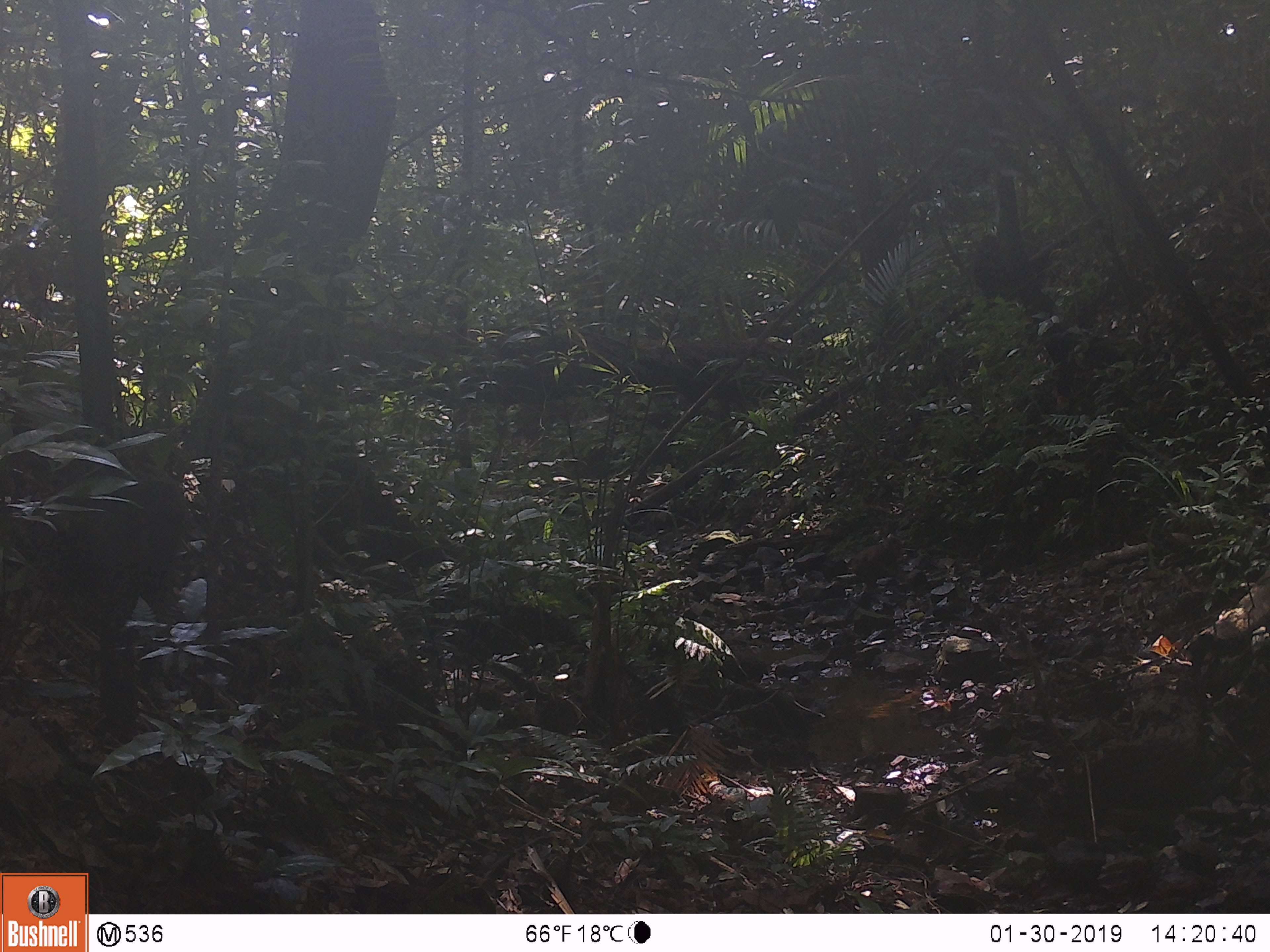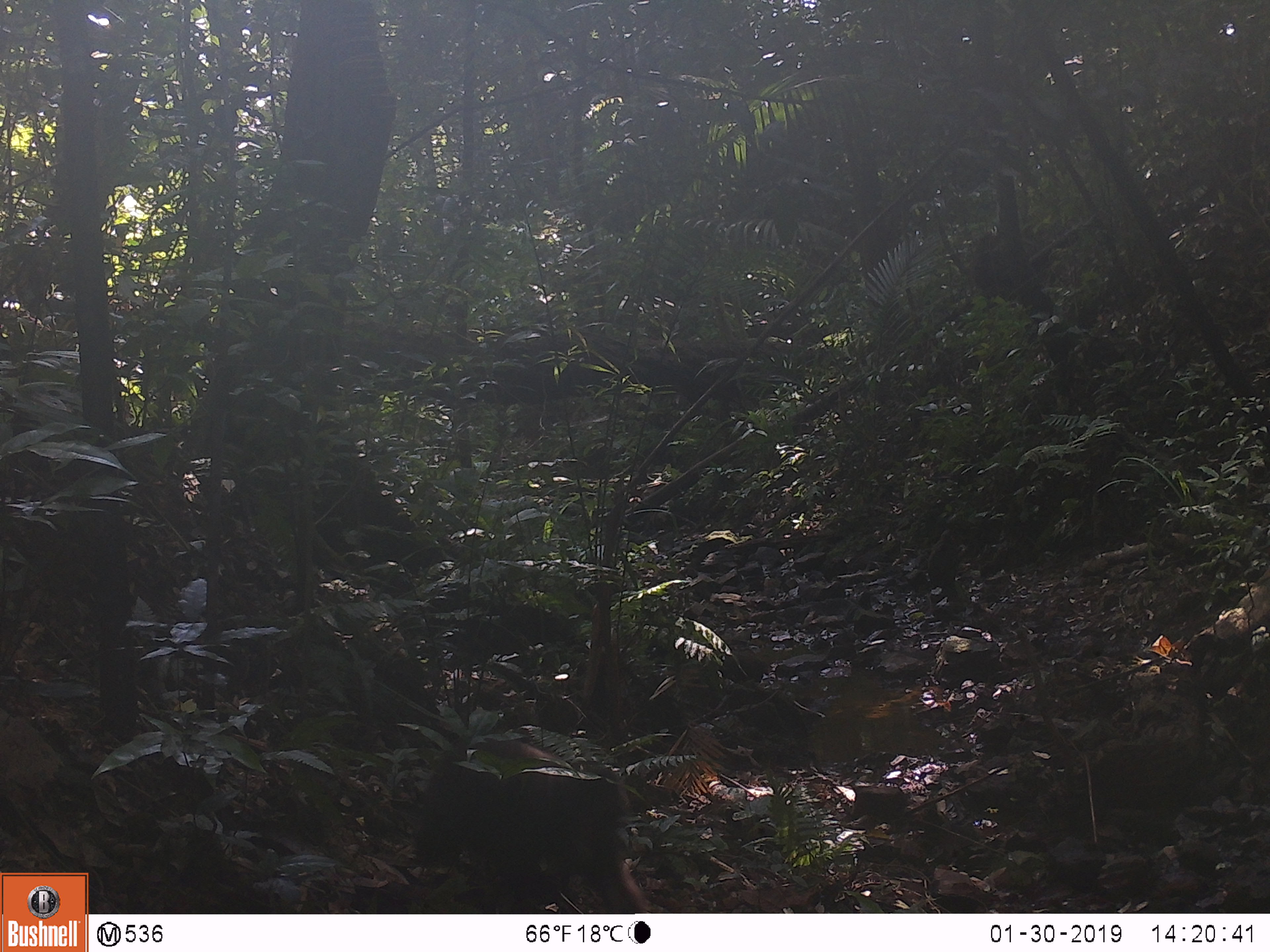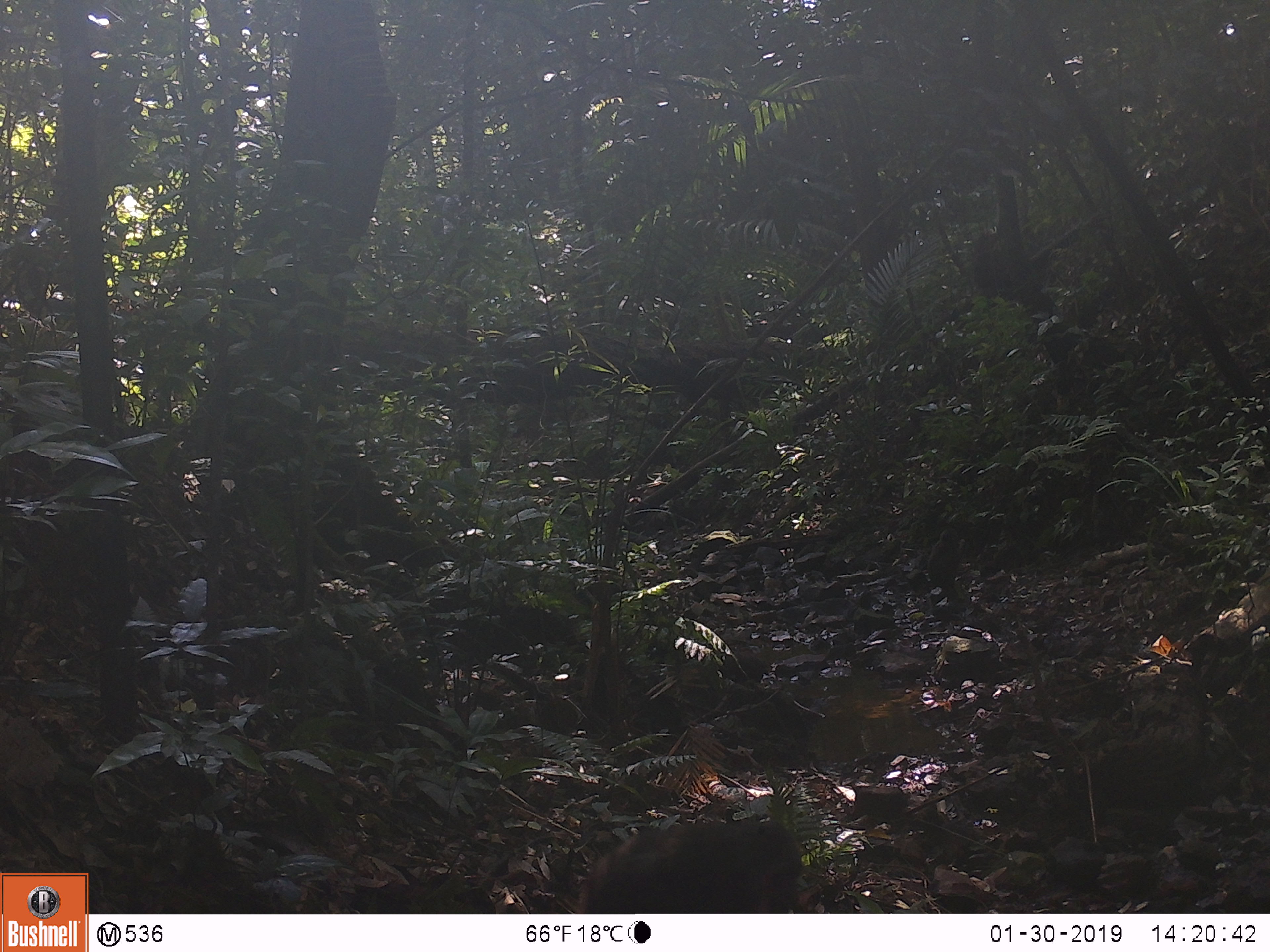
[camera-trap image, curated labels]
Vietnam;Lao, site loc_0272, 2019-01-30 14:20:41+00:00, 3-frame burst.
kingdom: Animalia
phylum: Chordata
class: Mammalia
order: Primates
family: Cercopithecidae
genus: Macaca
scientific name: Macaca arctoides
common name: stump-tailed macaque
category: stump tailed macaque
Stump tailed macaque (stump-tailed macaque) (Macaca arctoides). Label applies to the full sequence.